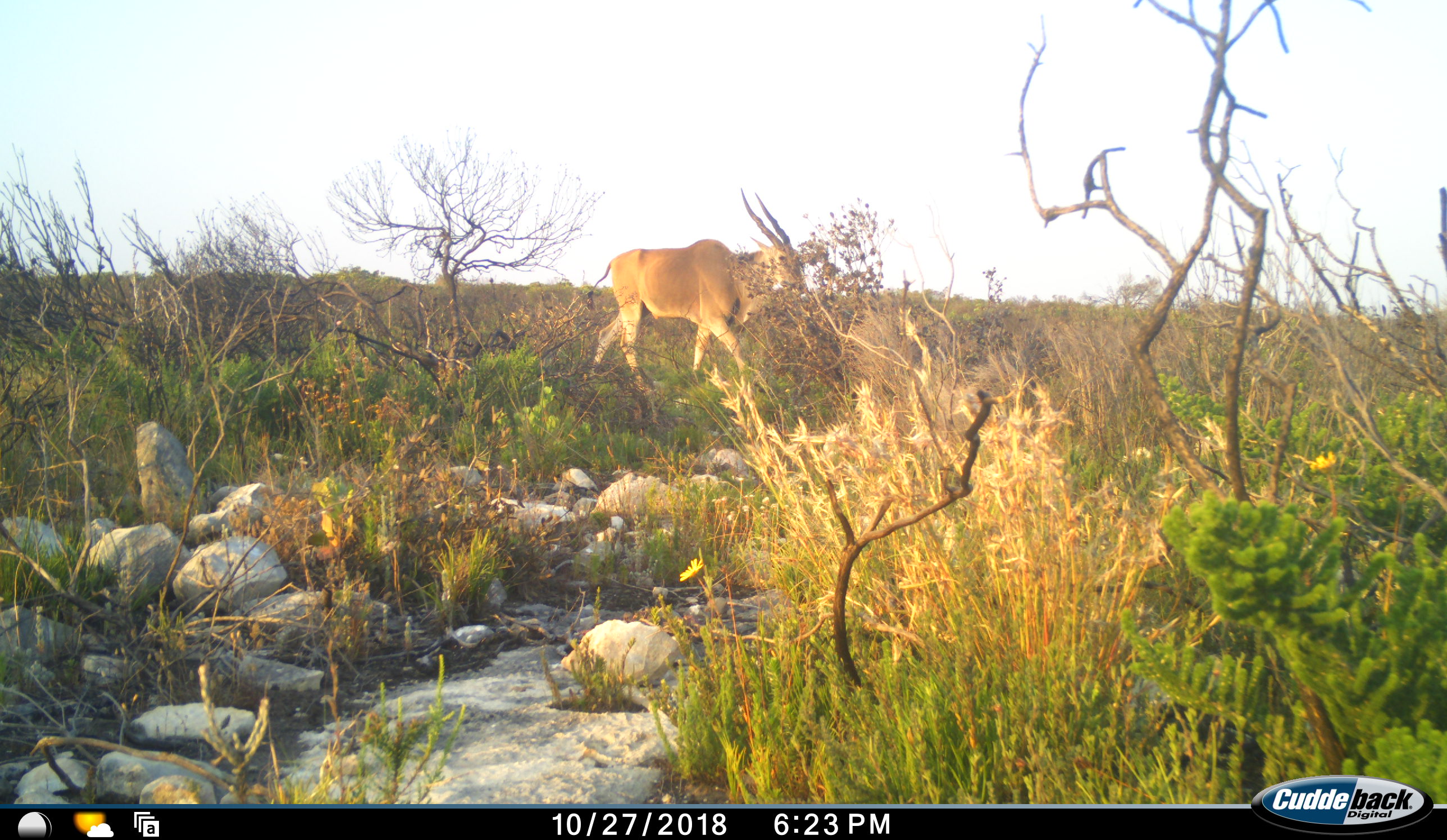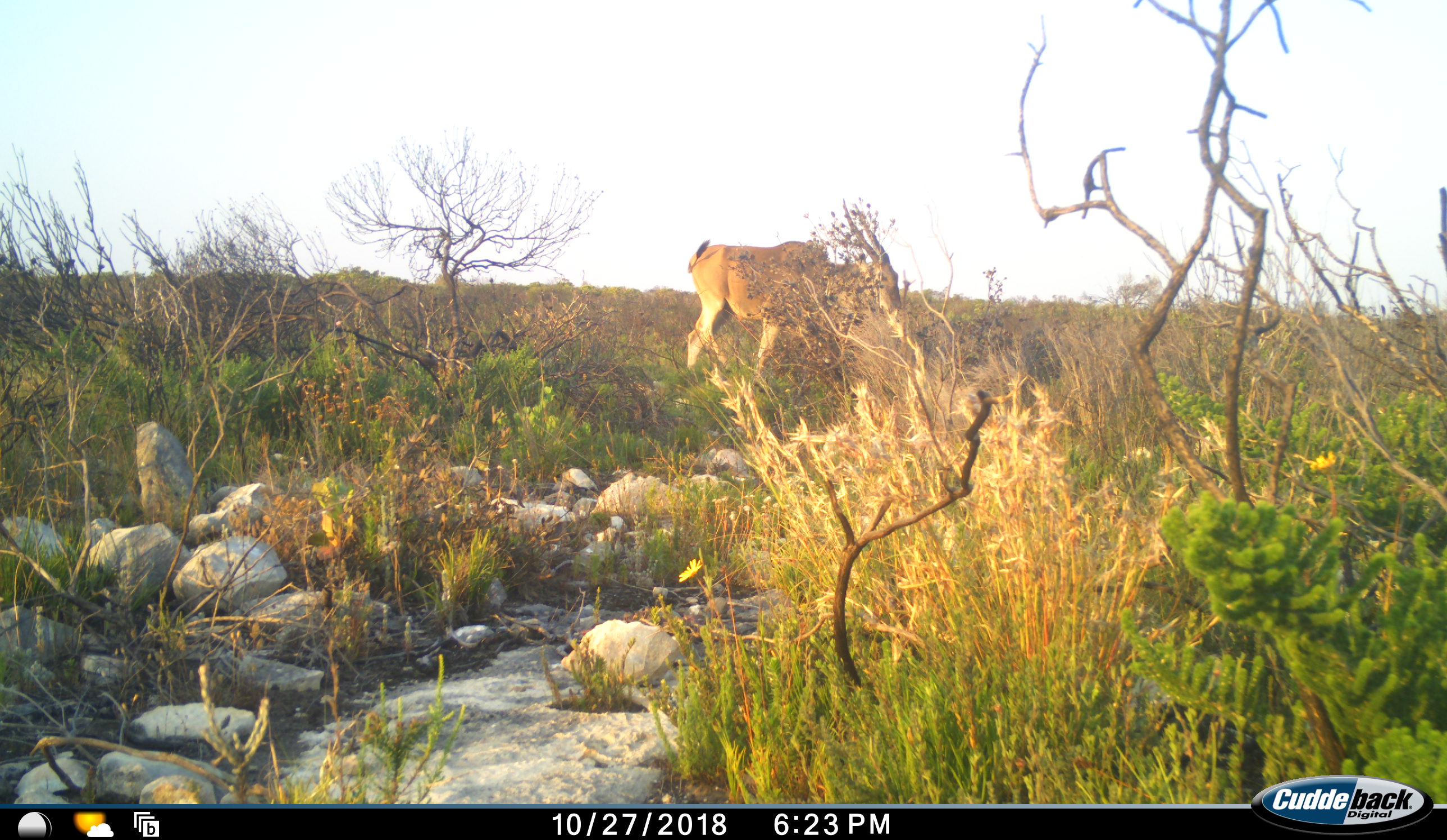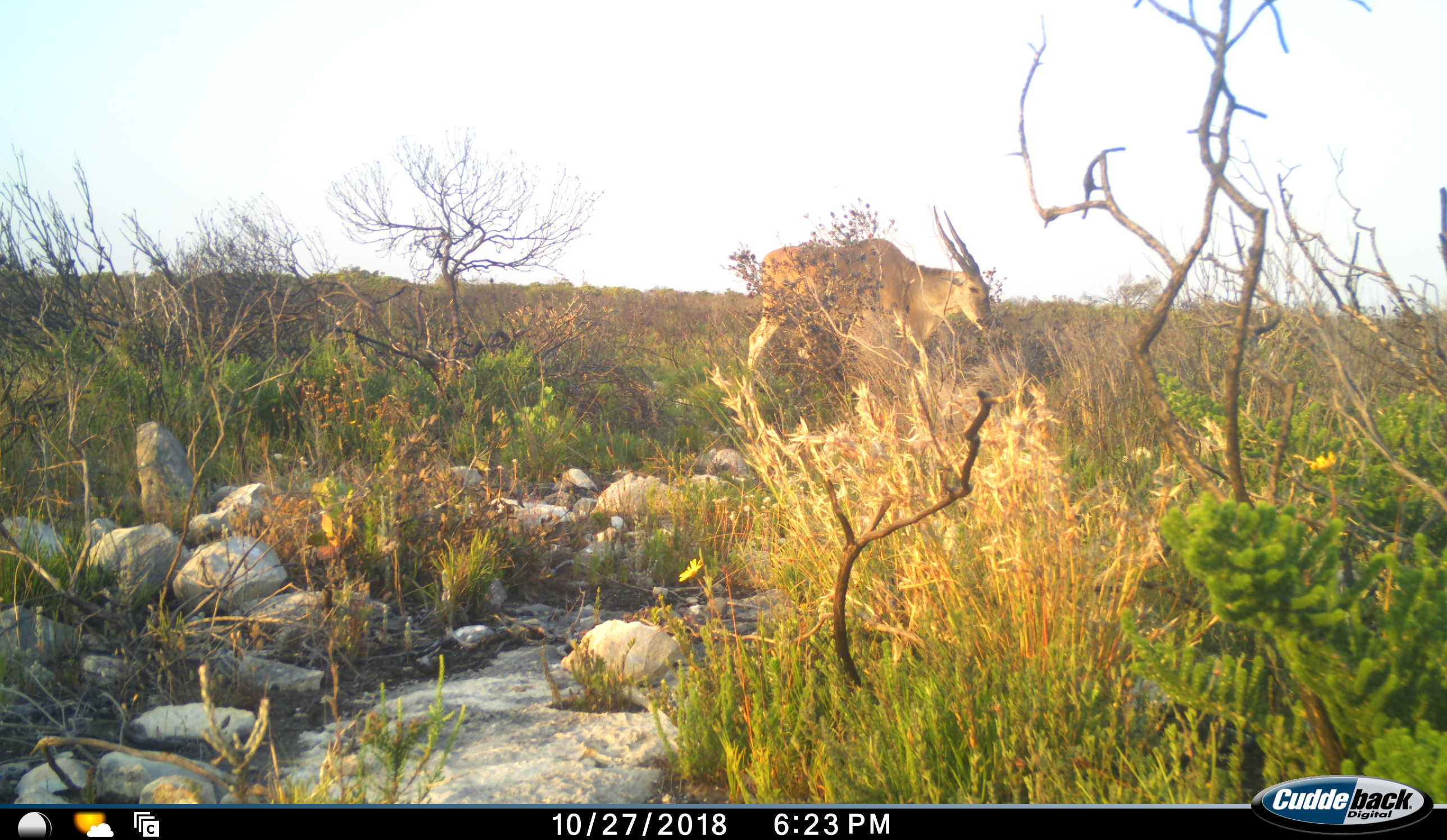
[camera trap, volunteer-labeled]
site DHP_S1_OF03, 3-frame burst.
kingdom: Animalia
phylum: Chordata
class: Mammalia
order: Artiodactyla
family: Bovidae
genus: Tragelaphus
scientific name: Tragelaphus oryx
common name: eland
Eland (Tragelaphus oryx), count 1. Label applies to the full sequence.